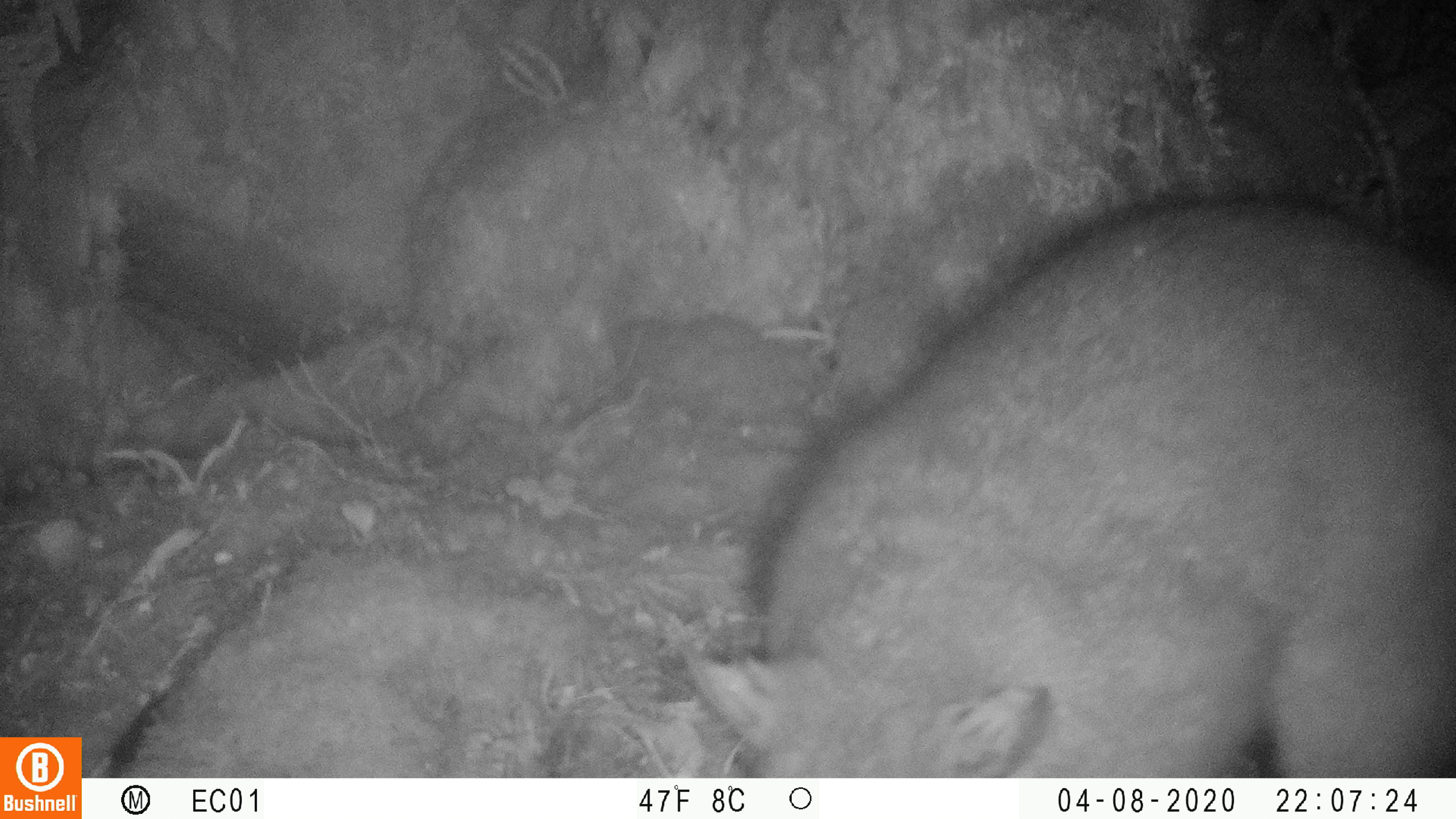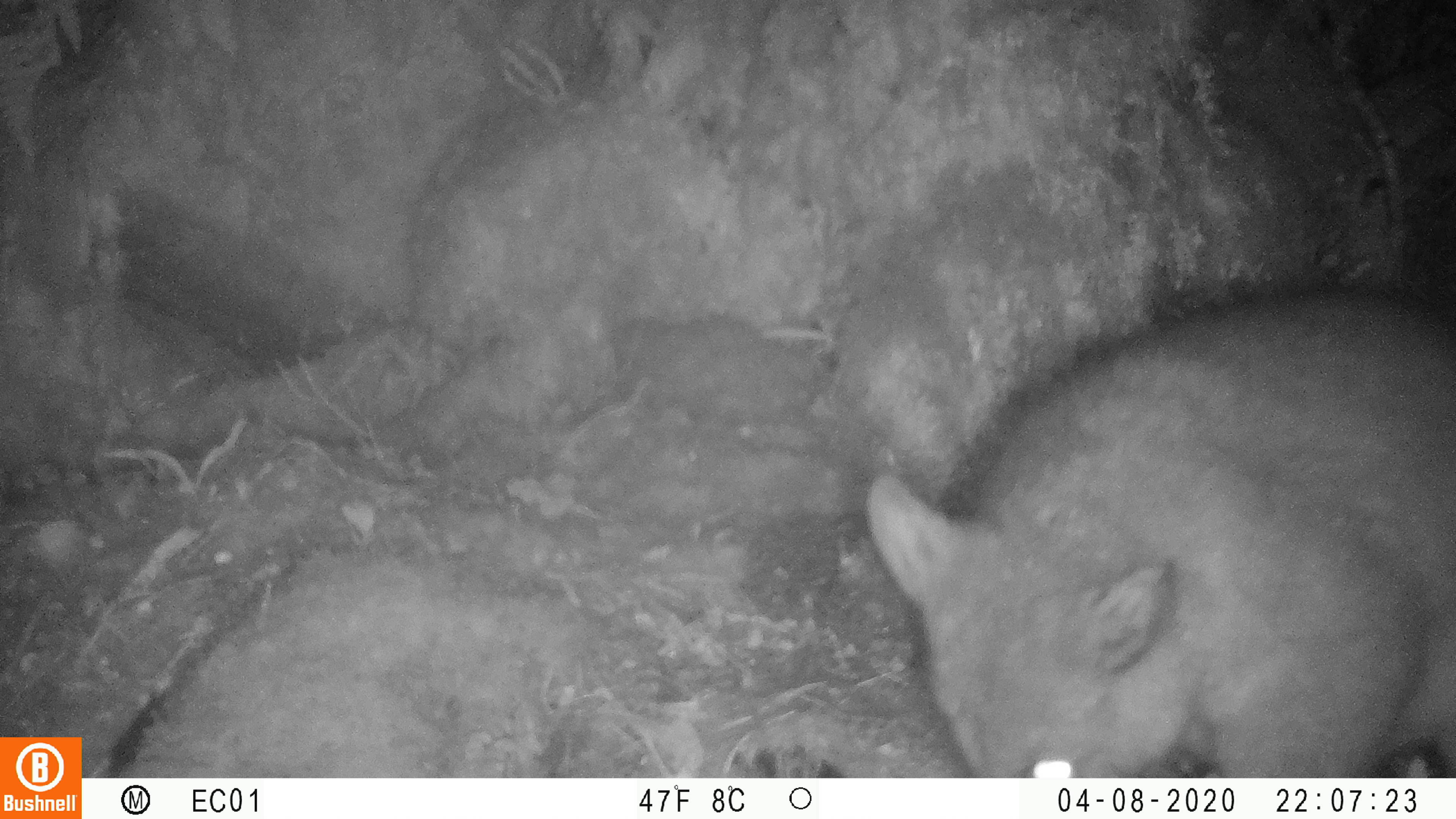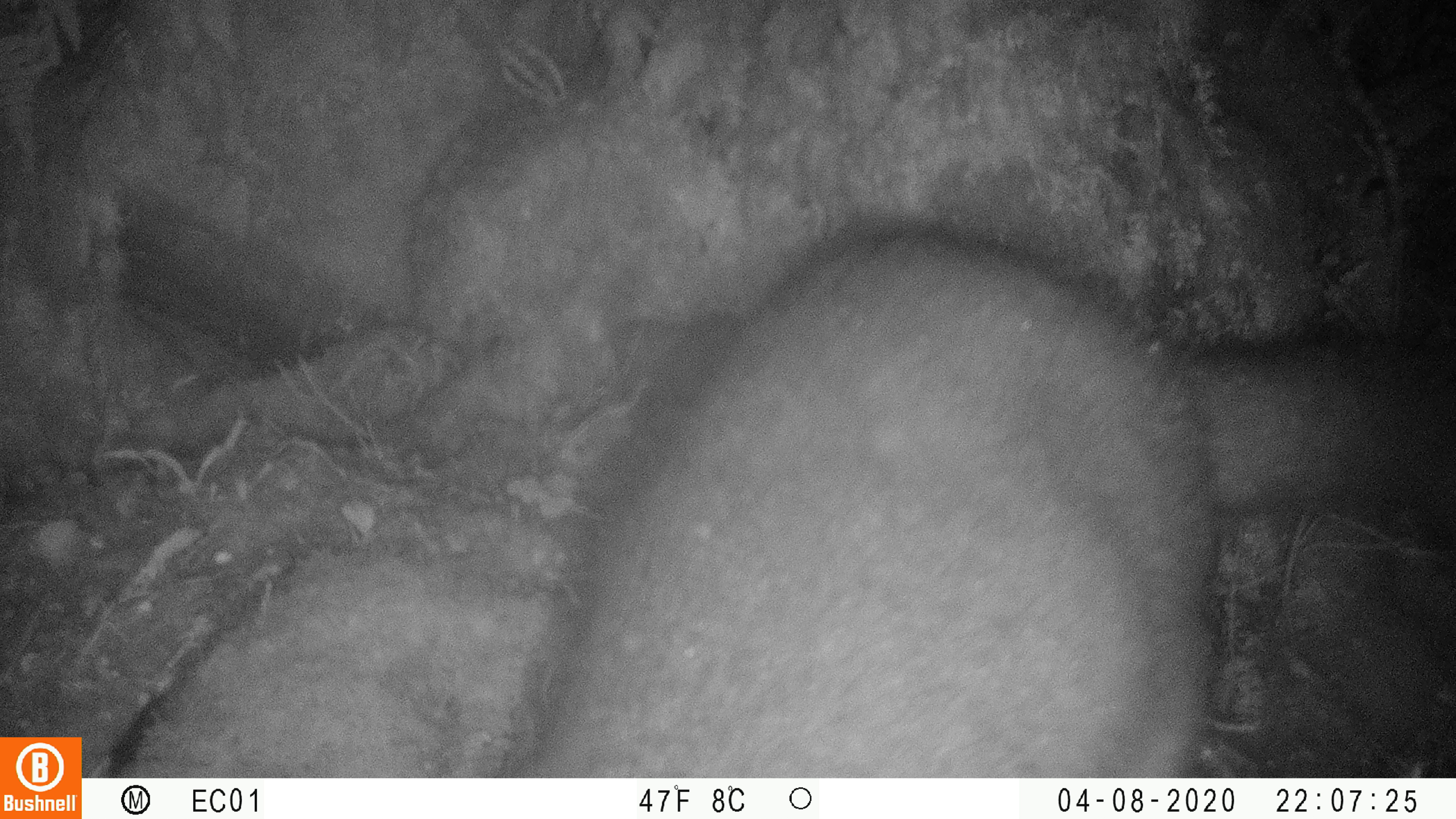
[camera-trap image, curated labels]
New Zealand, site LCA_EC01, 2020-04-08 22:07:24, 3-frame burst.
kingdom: Animalia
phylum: Chordata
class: Mammalia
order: Diprotodontia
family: Phalangeridae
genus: Trichosurus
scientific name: Trichosurus vulpecula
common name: common brushtail possum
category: possum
Possum (common brushtail possum) (Trichosurus vulpecula).